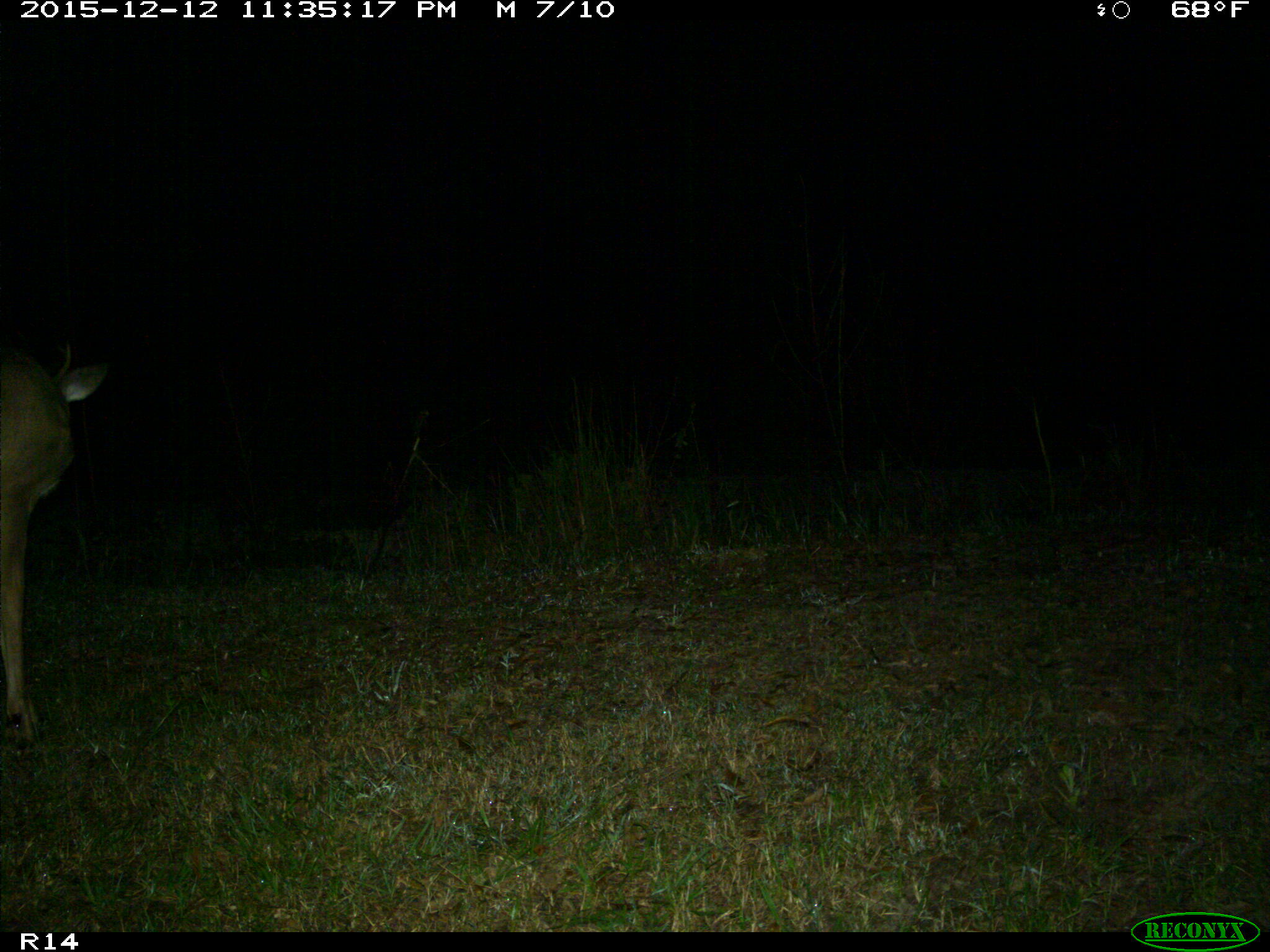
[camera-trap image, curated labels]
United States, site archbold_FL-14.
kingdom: Animalia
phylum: Chordata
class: Mammalia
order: Artiodactyla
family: Cervidae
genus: Odocoileus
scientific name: Odocoileus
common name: deer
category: unidentified deer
Unidentified deer (deer) (Odocoileus).